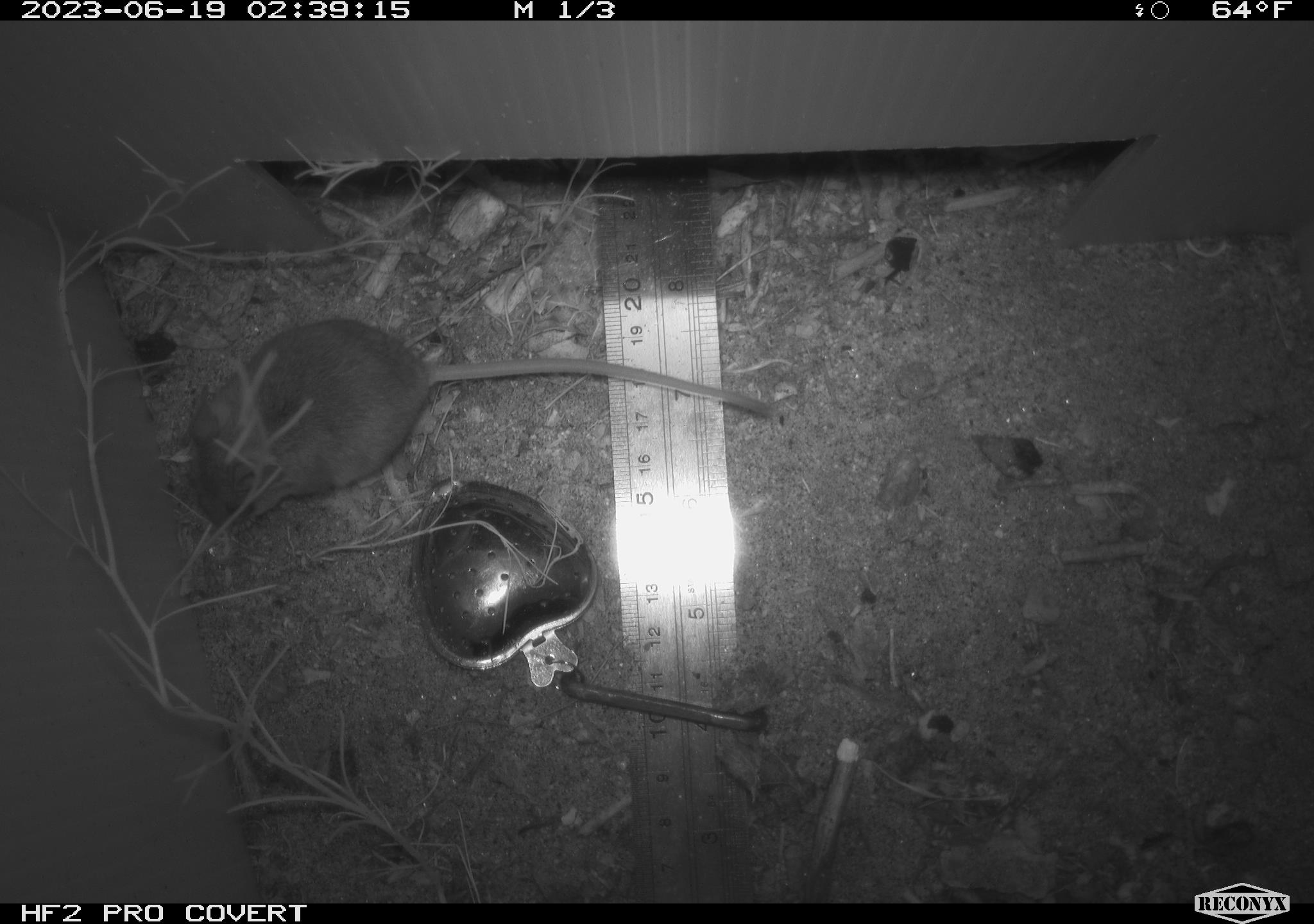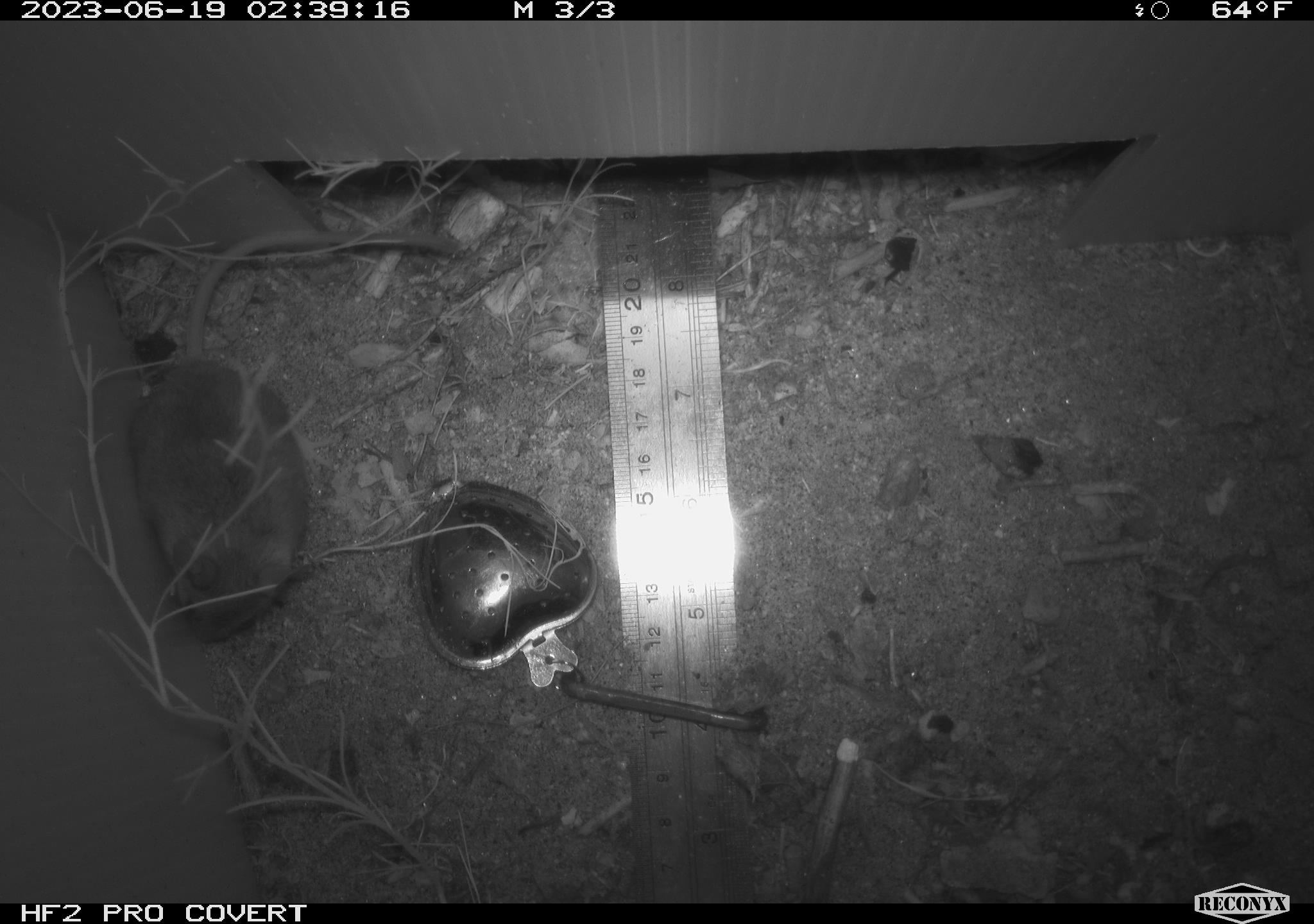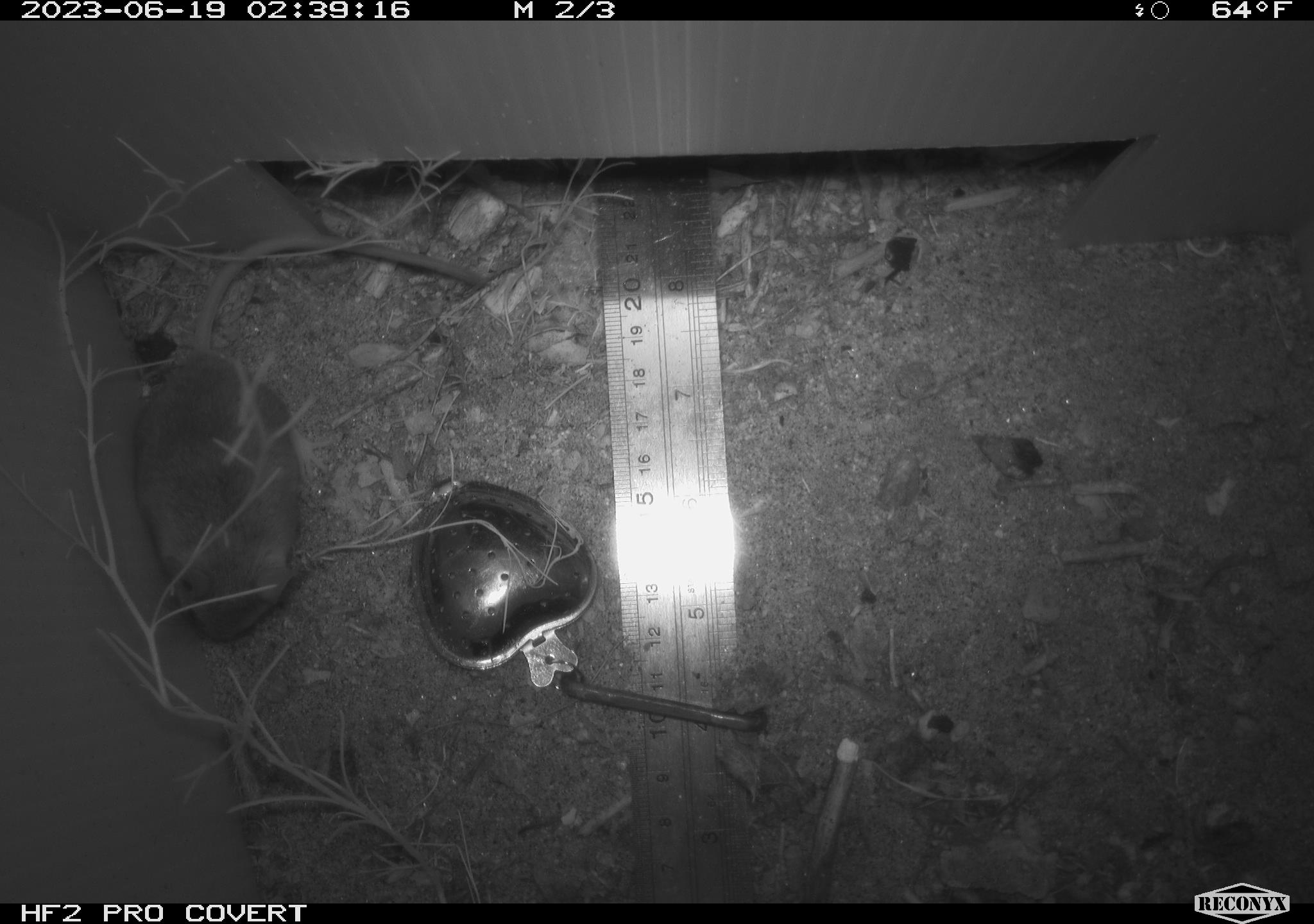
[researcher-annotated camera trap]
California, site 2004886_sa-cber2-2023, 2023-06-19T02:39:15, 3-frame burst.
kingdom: Animalia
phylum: Chordata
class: Mammalia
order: Rodentia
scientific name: Rodentia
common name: mouse species